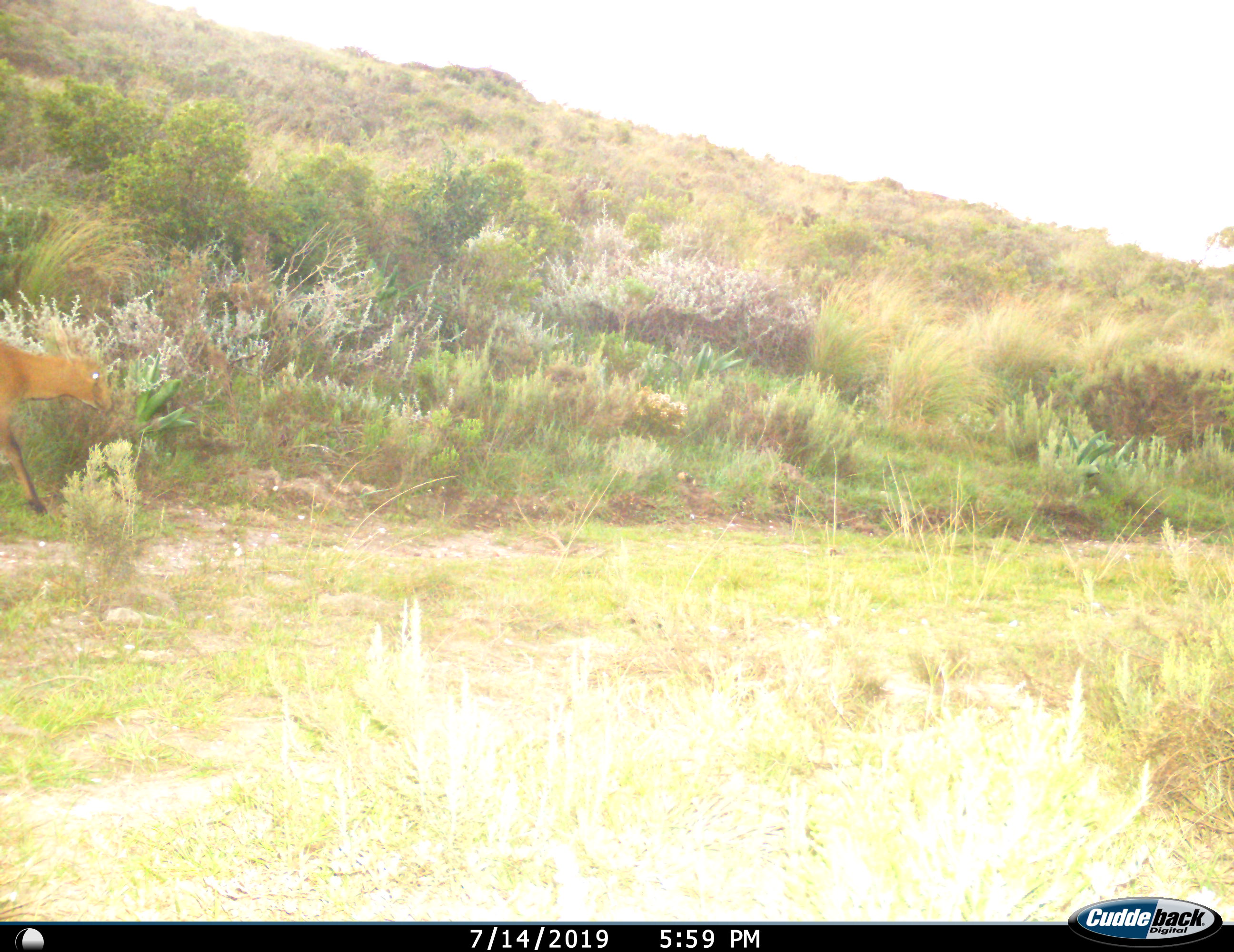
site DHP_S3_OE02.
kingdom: Animalia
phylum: Chordata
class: Mammalia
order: Artiodactyla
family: Bovidae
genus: Sylvicapra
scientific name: Sylvicapra grimmia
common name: common duiker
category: duikercommongrey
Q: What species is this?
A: Duikercommongrey (common duiker) (Sylvicapra grimmia).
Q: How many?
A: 1.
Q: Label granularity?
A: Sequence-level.